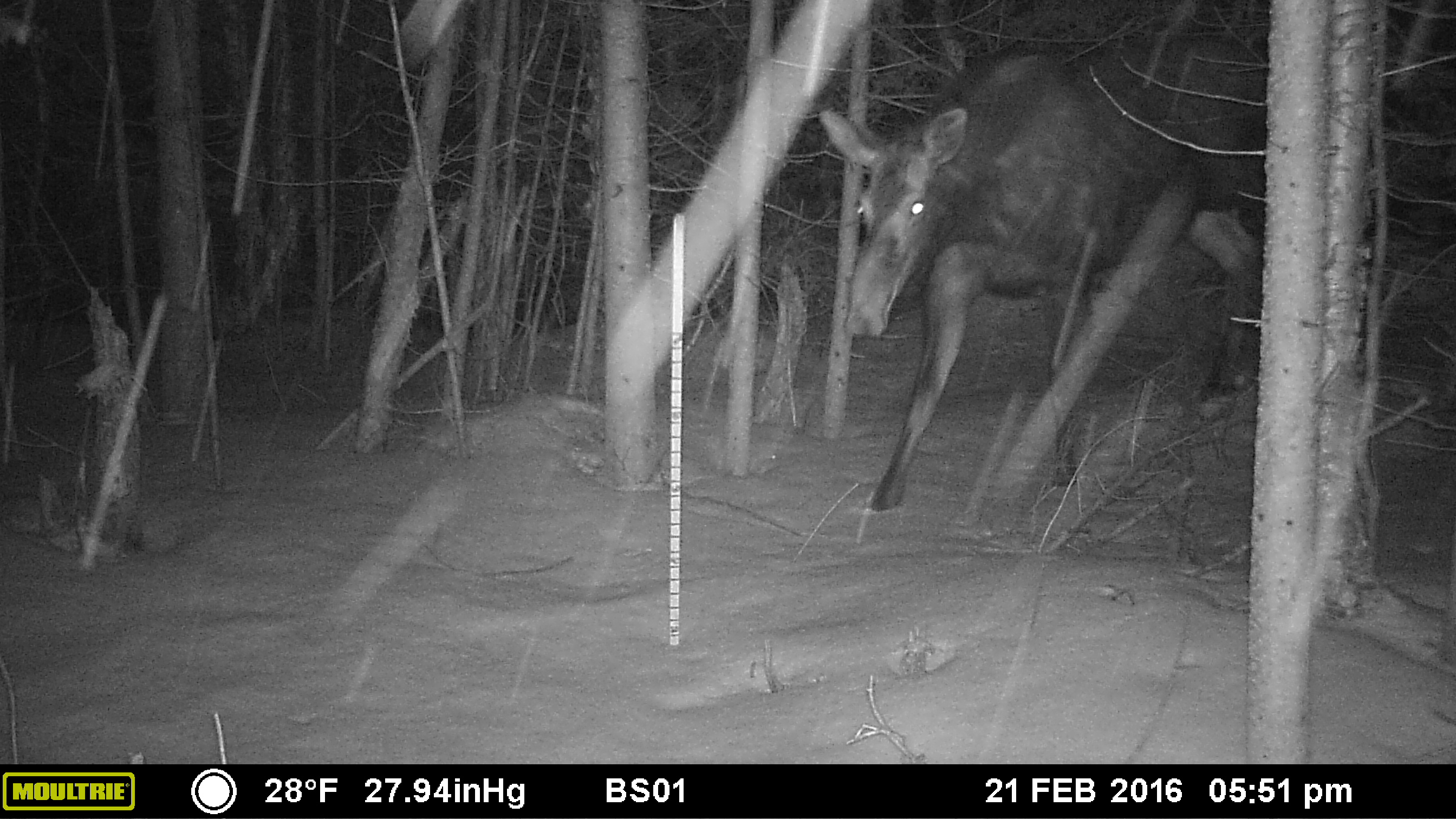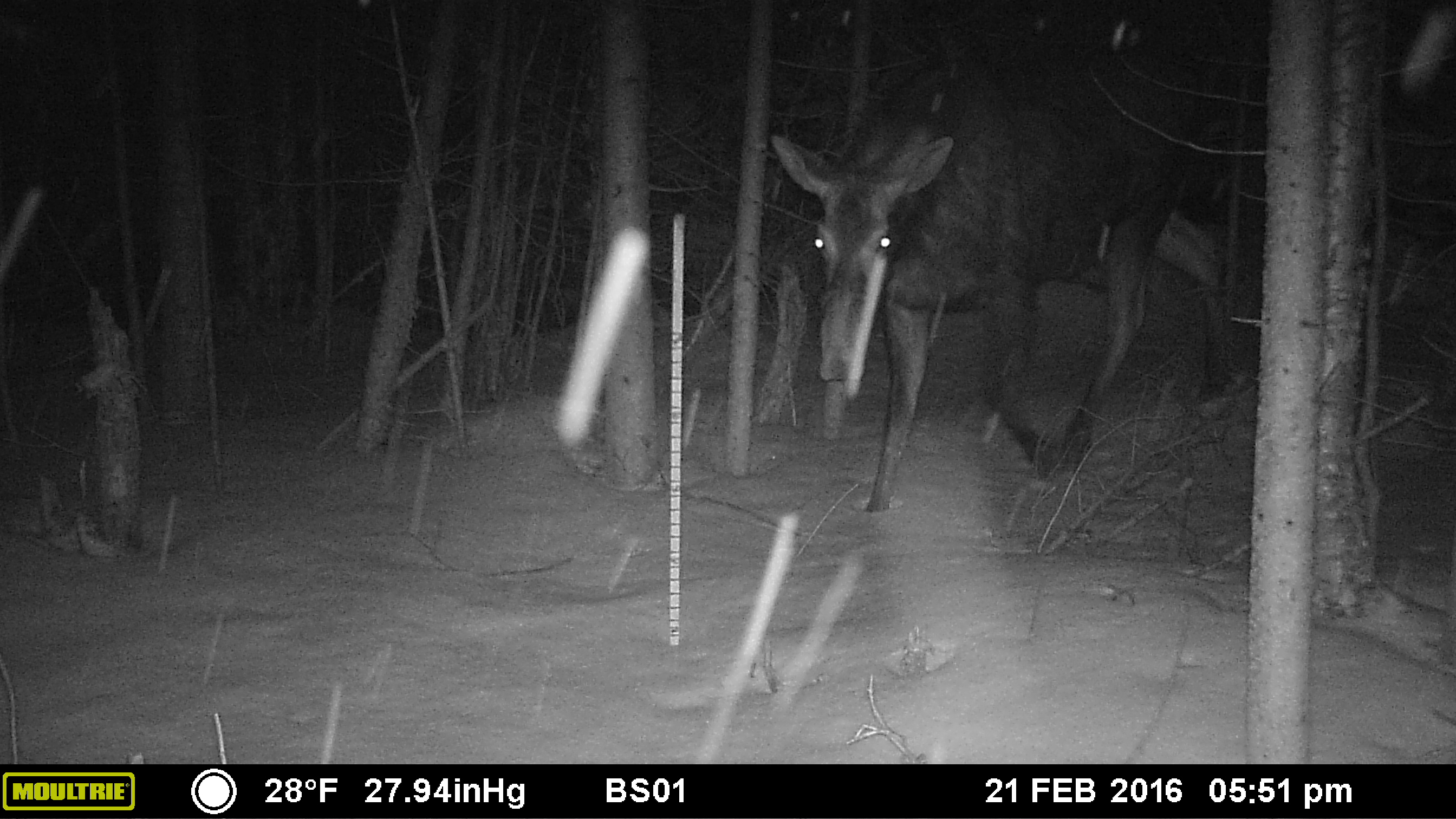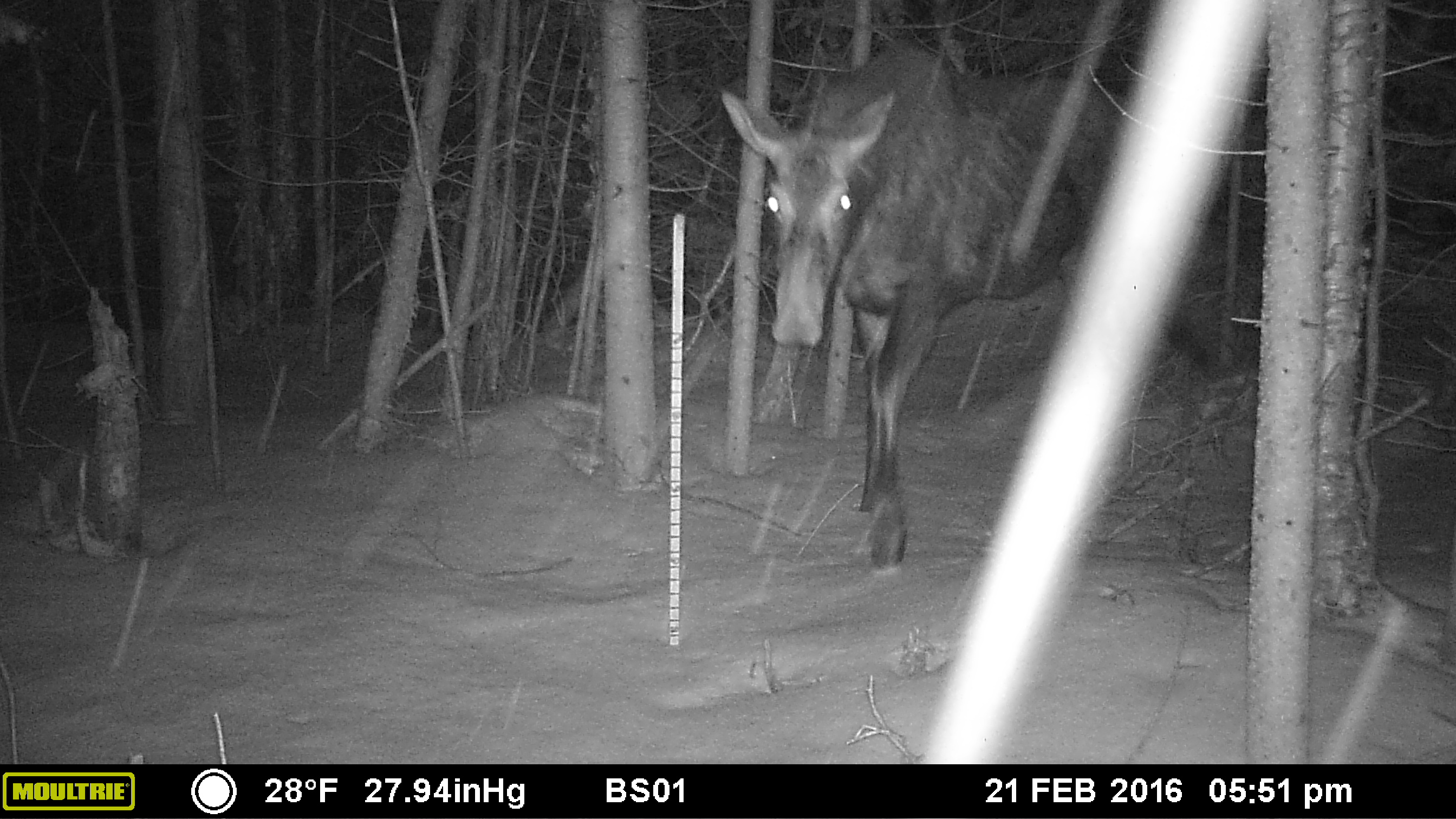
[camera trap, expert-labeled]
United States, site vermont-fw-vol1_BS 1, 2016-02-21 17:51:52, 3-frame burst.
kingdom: Animalia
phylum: Chordata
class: Mammalia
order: Artiodactyla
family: Cervidae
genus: Alces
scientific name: Alces alces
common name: moose